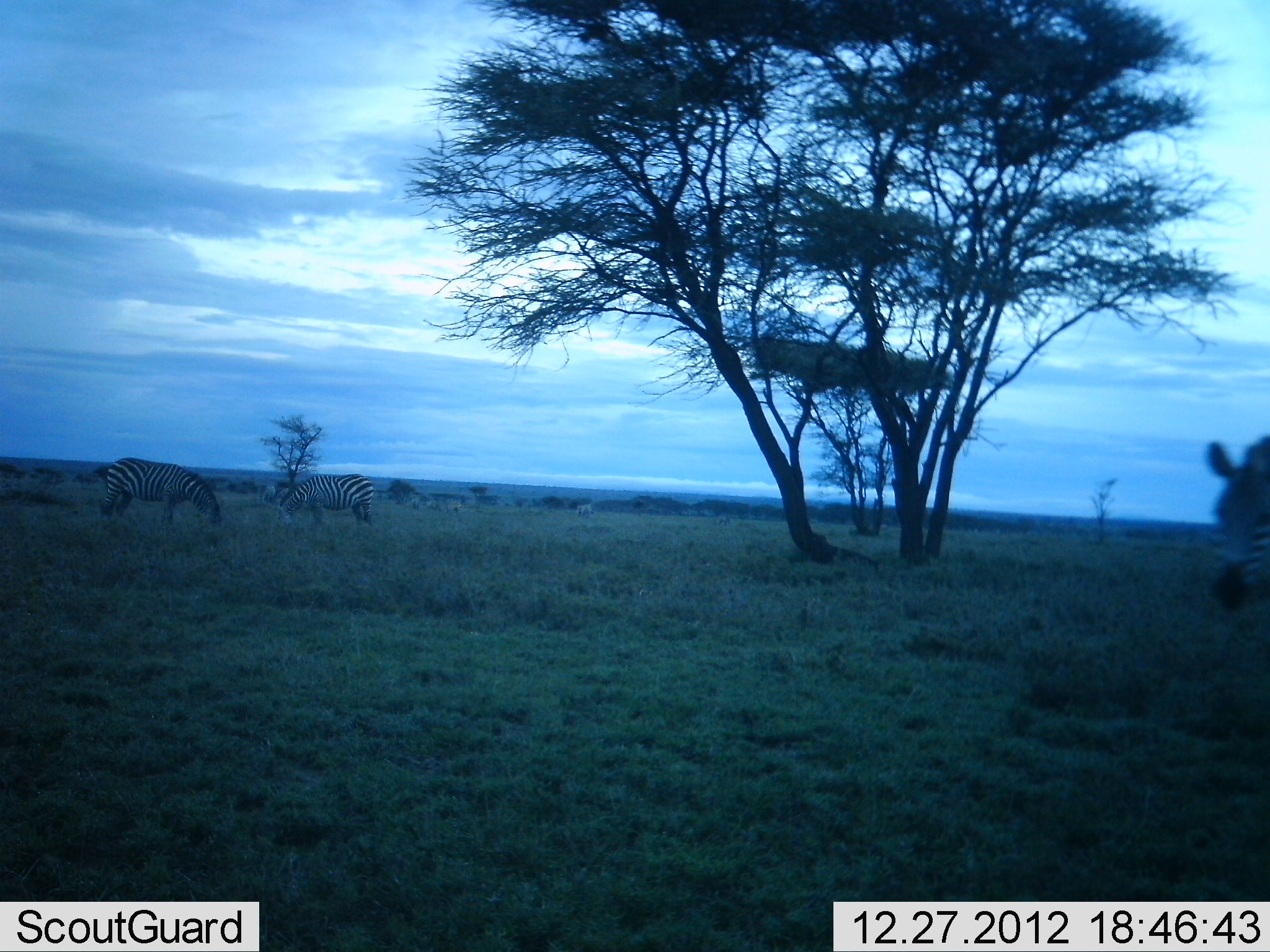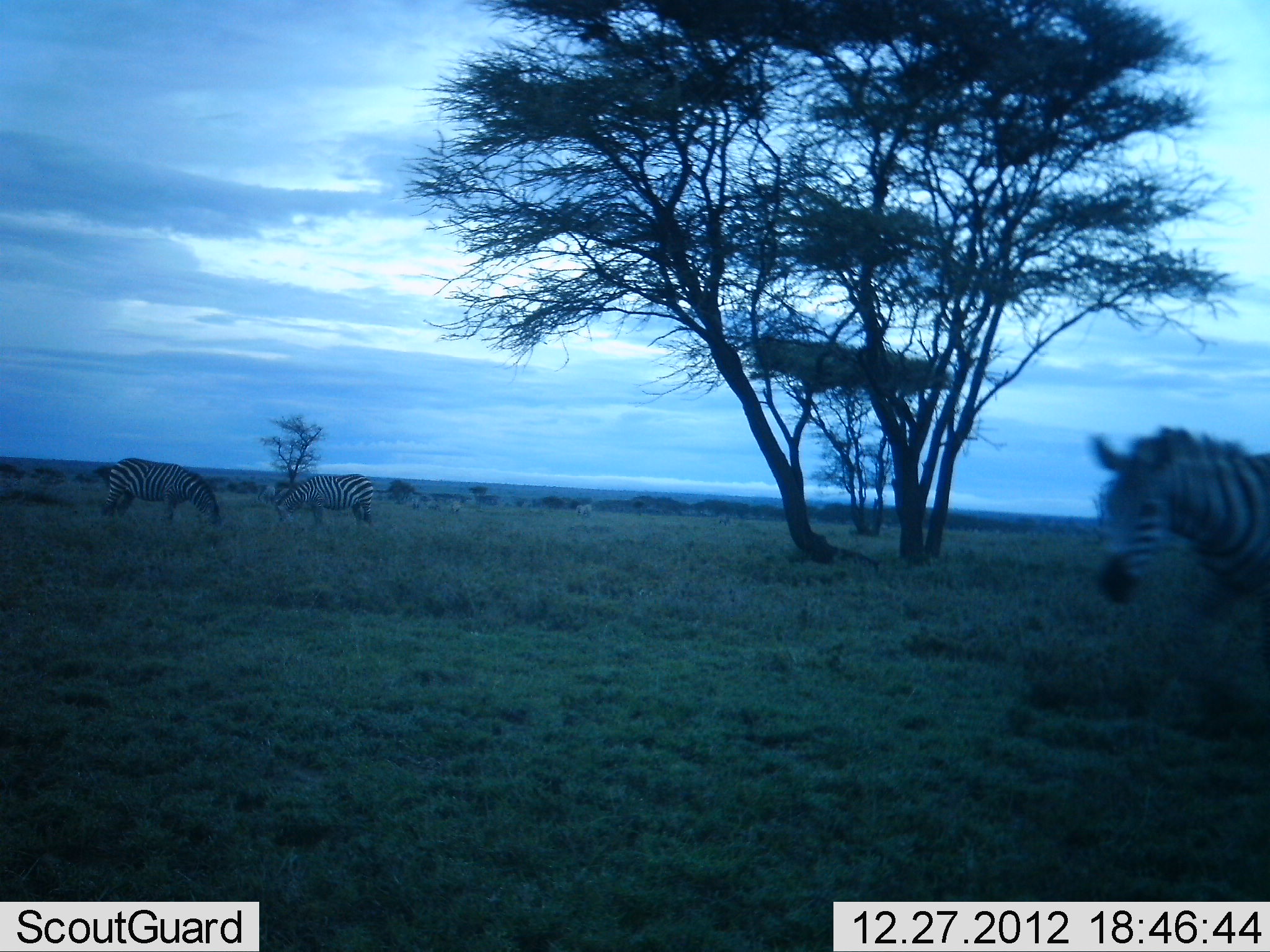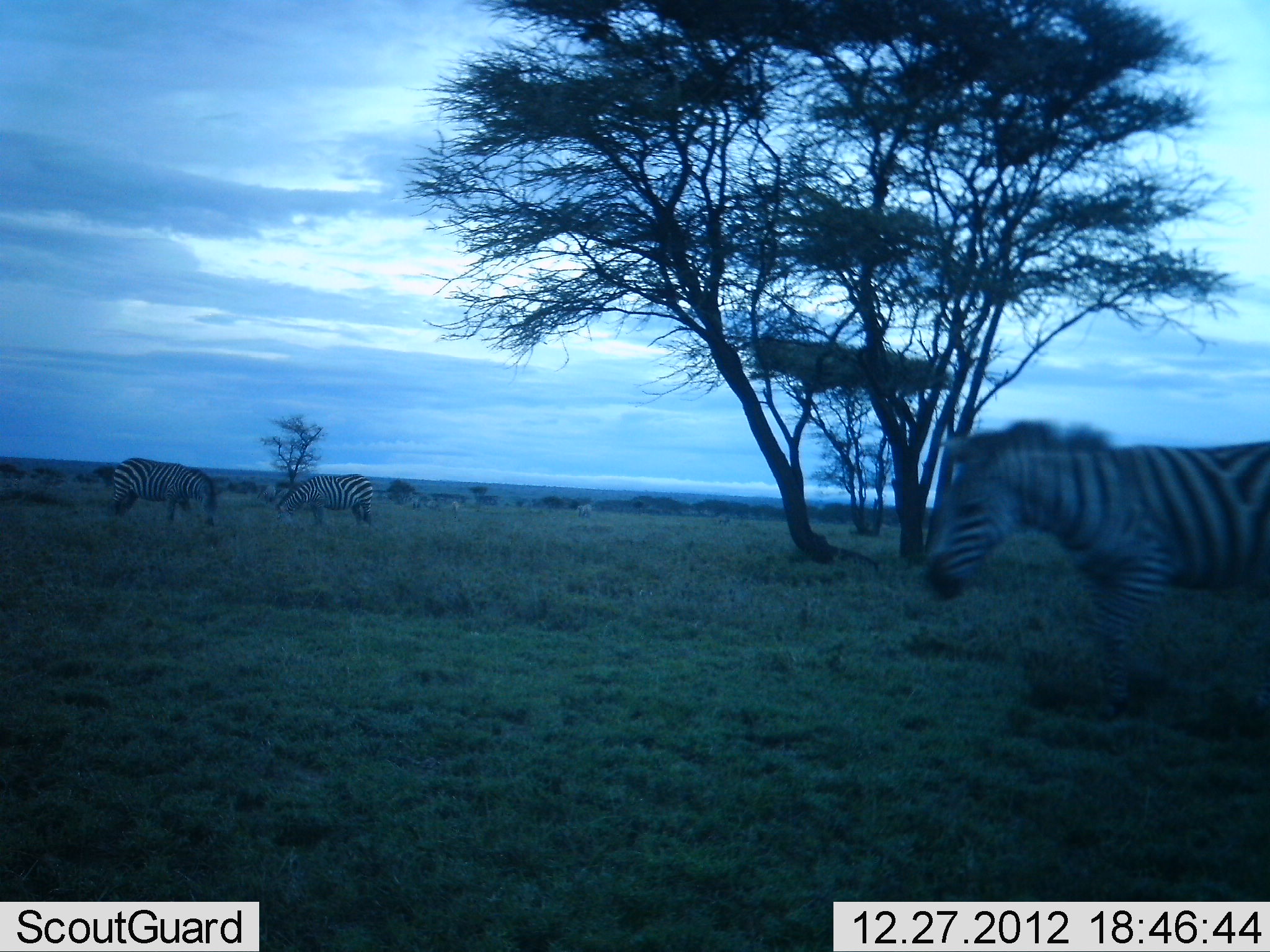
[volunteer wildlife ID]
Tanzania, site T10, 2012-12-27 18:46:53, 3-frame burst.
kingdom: Animalia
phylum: Chordata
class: Mammalia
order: Perissodactyla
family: Equidae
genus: Equus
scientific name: Equus quagga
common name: plains zebra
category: zebra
Zebra (plains zebra) (Equus quagga), count 3. Behavior (volunteer vote fractions): standing 20%, resting 0%, moving 100%, interacting 0%. Young present (vote fraction): 0%. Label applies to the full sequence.